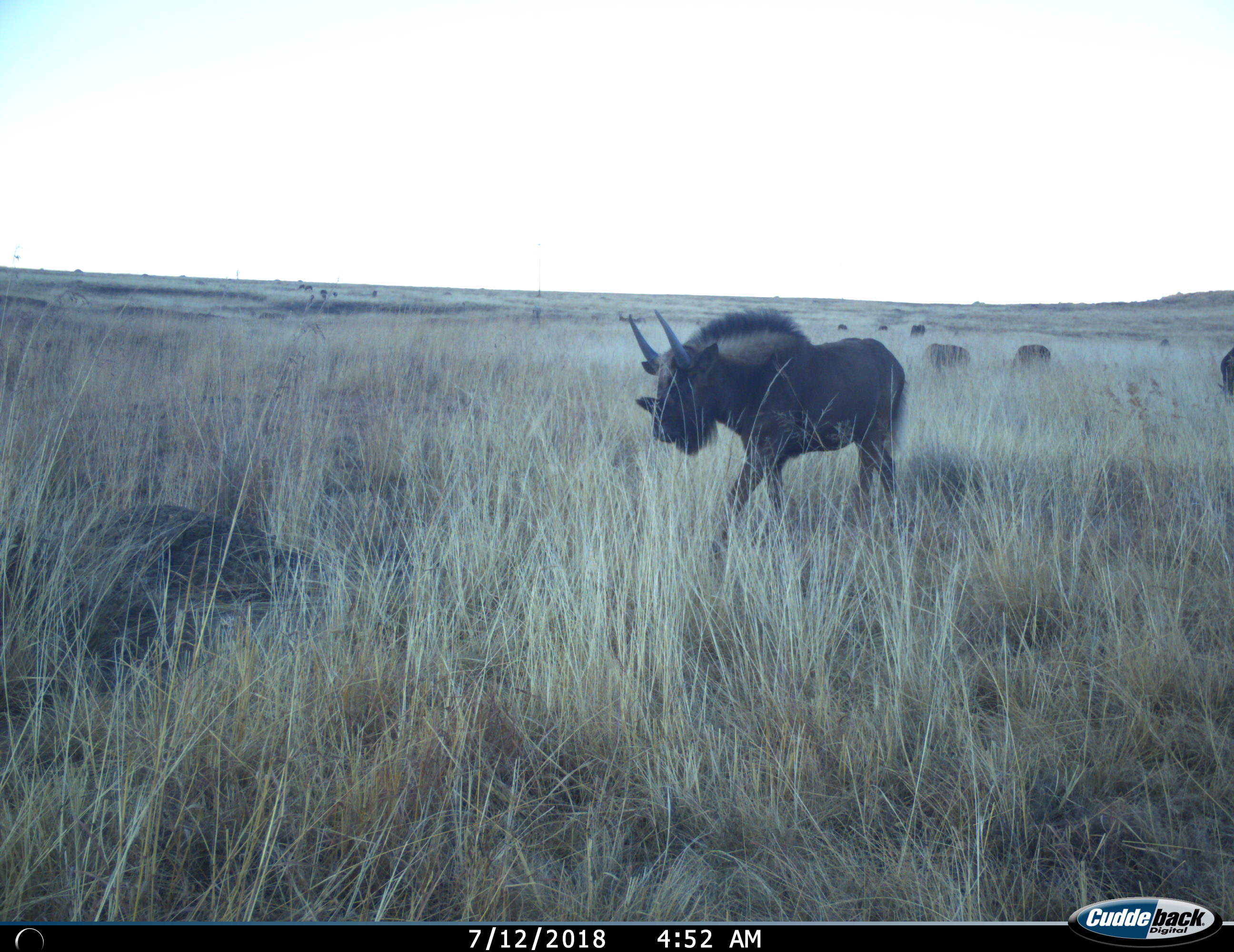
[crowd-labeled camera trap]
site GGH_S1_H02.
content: unidentified animal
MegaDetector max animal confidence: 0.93